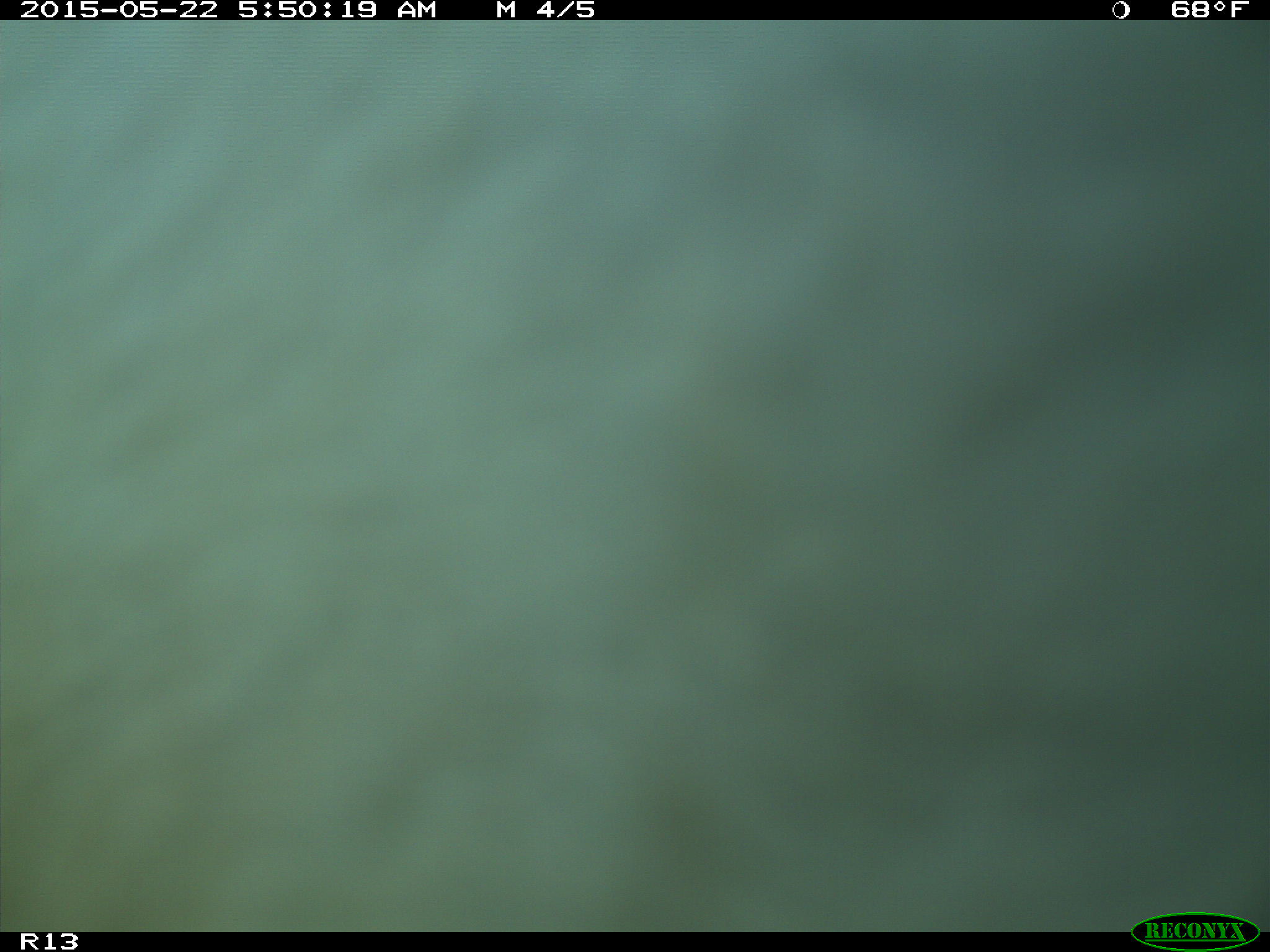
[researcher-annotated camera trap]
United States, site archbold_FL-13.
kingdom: Animalia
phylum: Chordata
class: Mammalia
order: Artiodactyla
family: Bovidae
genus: Bos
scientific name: Bos taurus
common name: domestic cow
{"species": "Bos taurus (domestic cow)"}